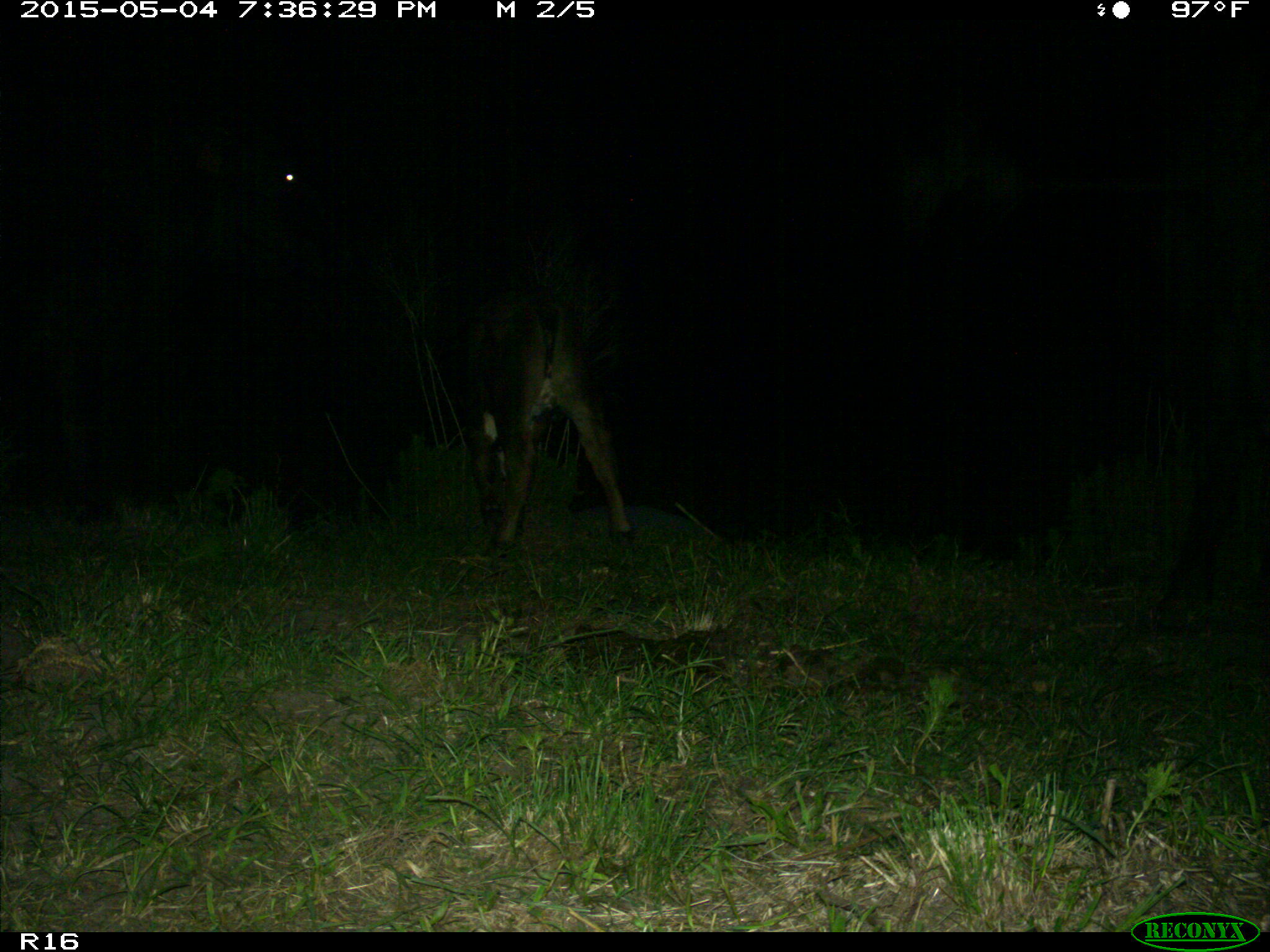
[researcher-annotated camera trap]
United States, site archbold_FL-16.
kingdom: Animalia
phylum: Chordata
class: Mammalia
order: Artiodactyla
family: Bovidae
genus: Bos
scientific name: Bos taurus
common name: domestic cow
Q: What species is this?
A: Bos taurus (domestic cow).